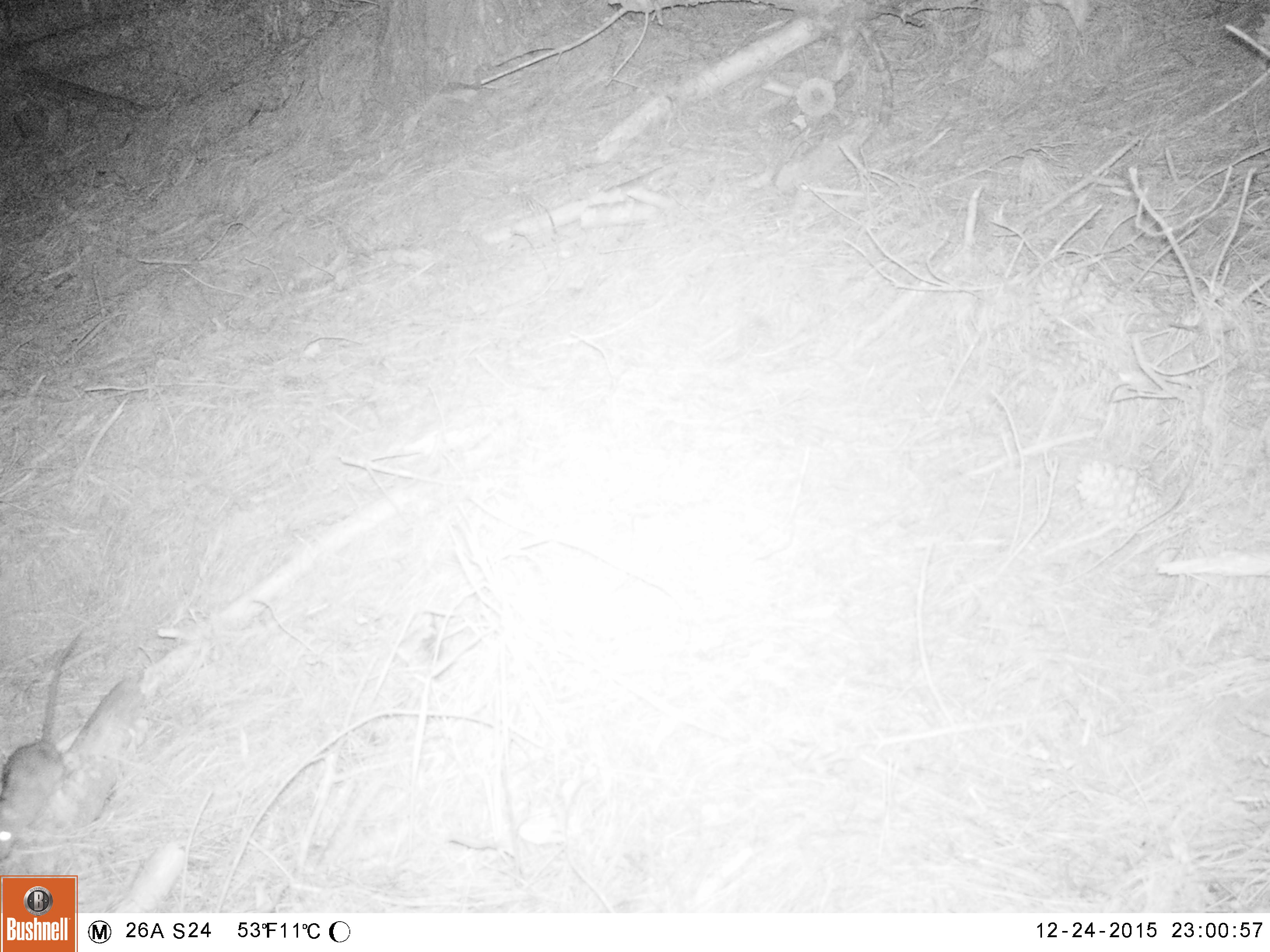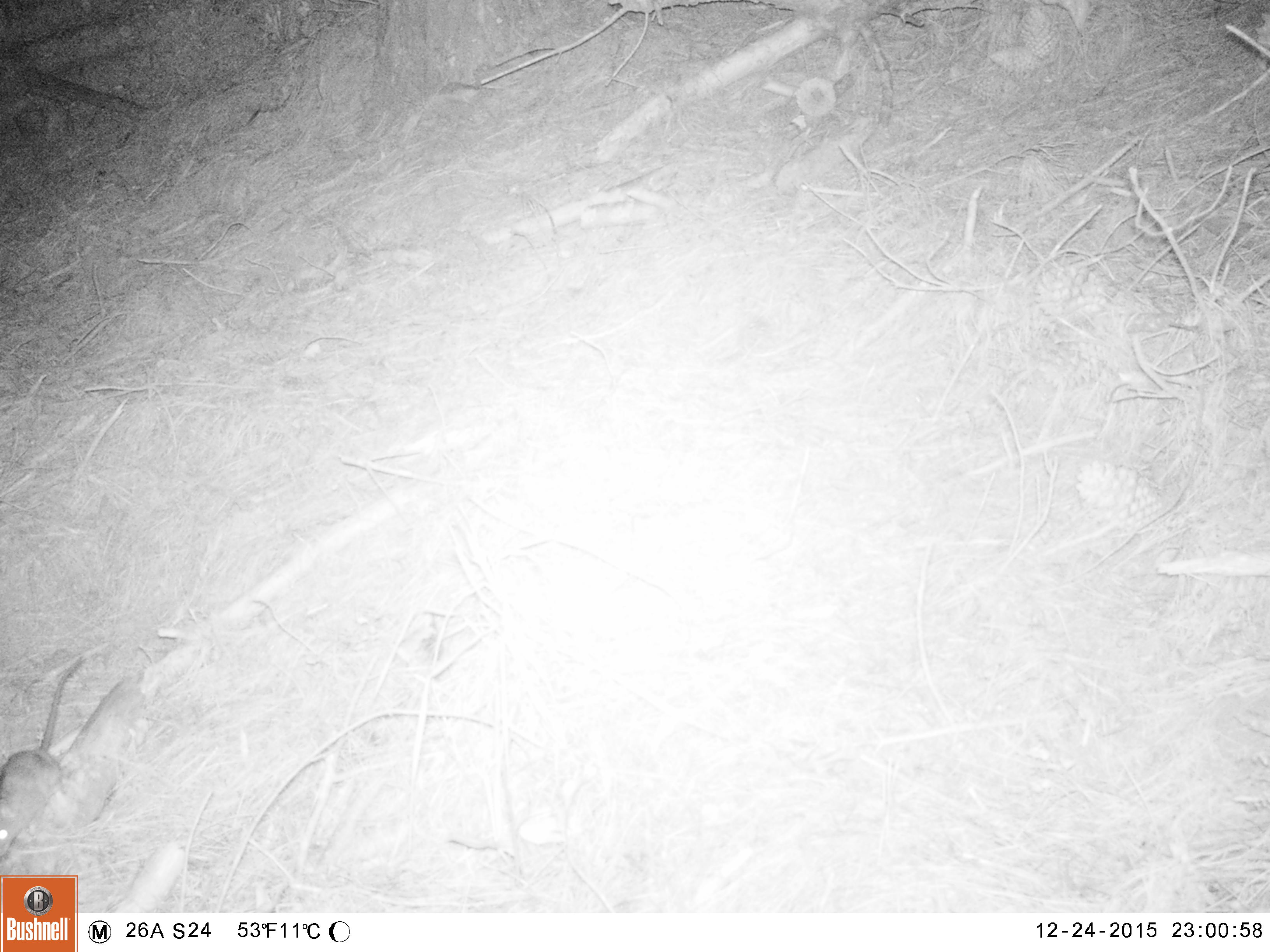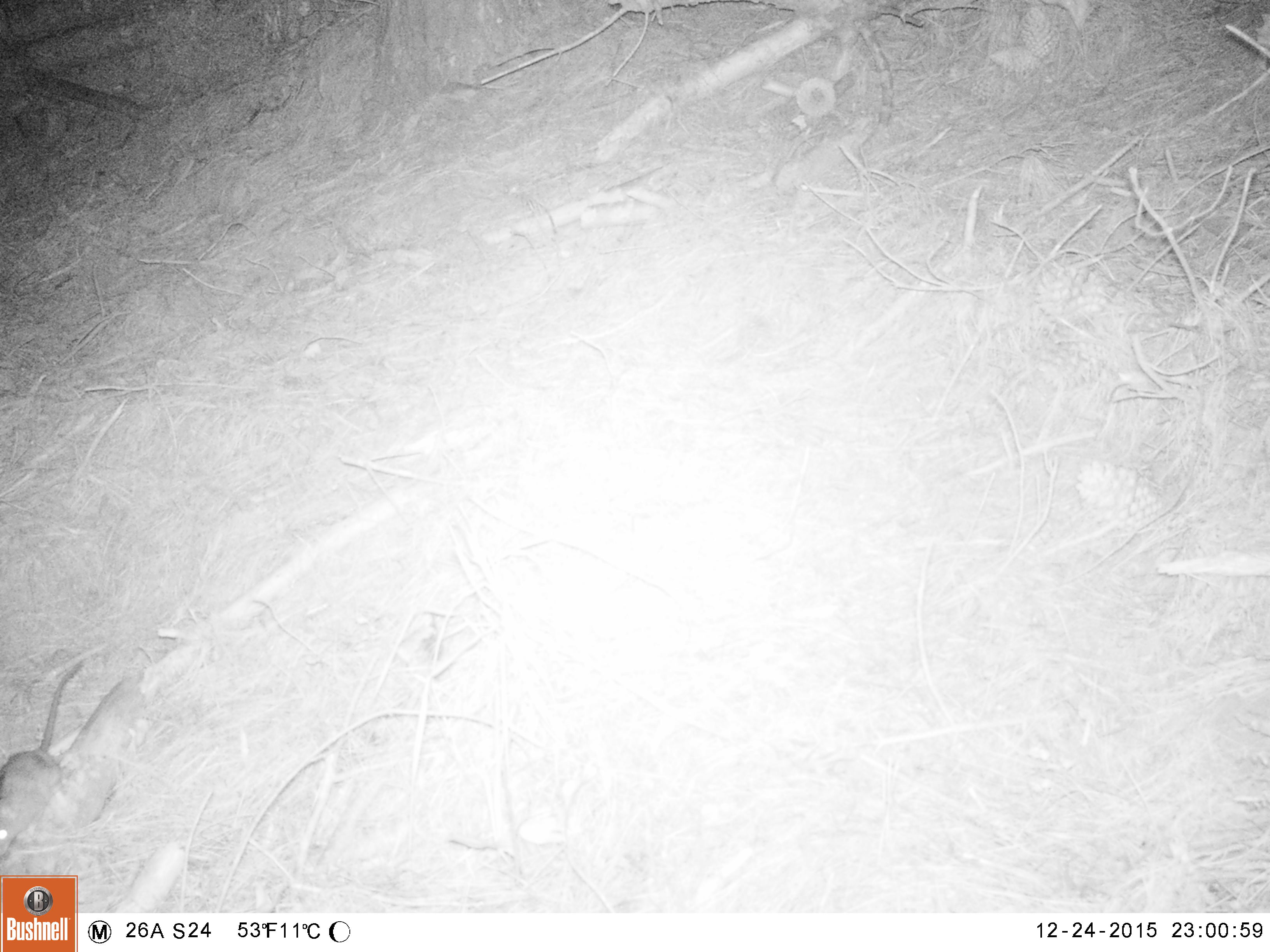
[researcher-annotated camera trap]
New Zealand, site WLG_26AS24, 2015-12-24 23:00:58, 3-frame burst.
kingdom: Animalia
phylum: Chordata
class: Mammalia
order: Rodentia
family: Muridae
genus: Rattus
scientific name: Rattus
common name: rat